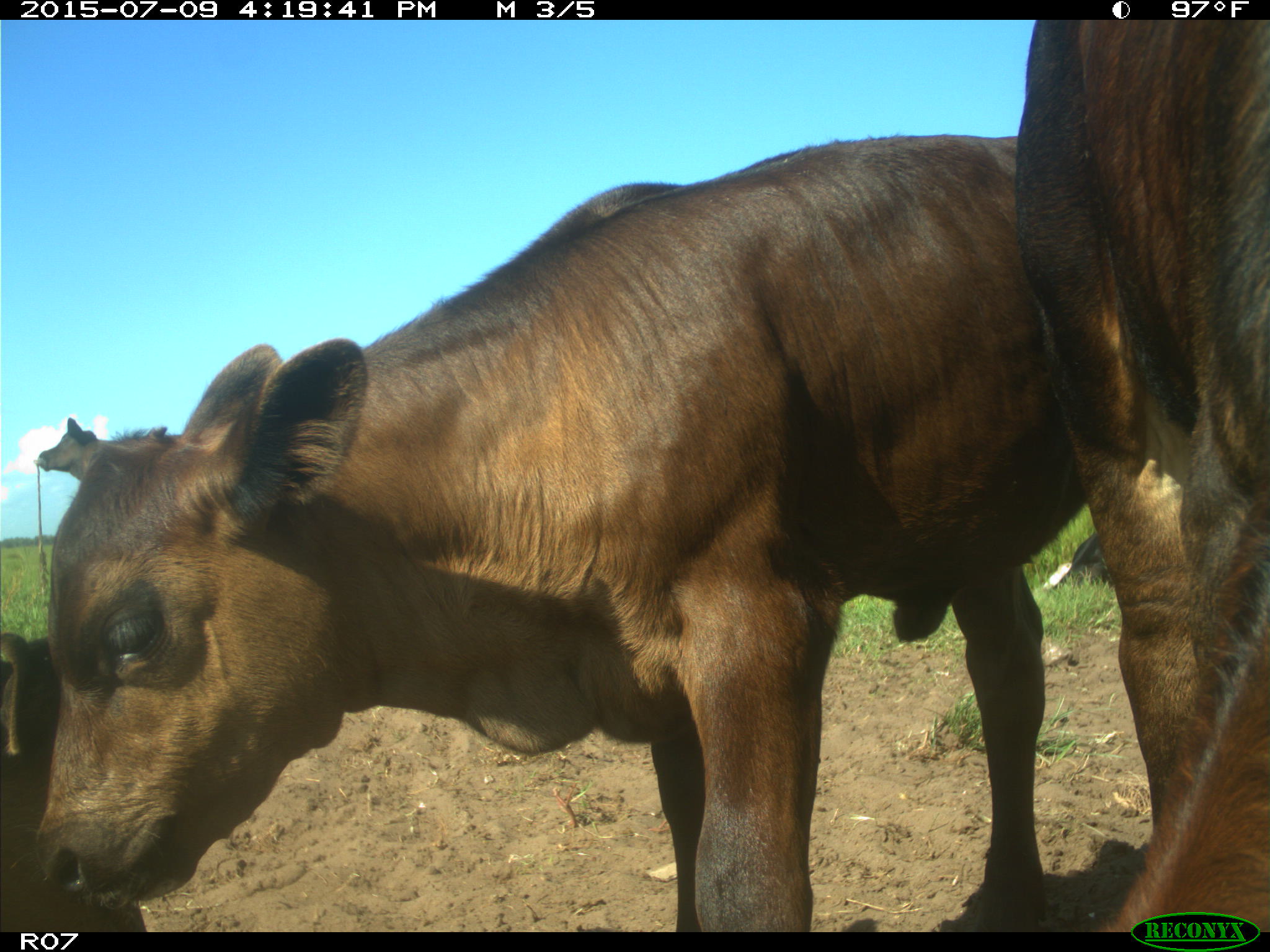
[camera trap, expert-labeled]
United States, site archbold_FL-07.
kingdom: Animalia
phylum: Chordata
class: Mammalia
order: Artiodactyla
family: Bovidae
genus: Bos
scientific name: Bos taurus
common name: domestic cow